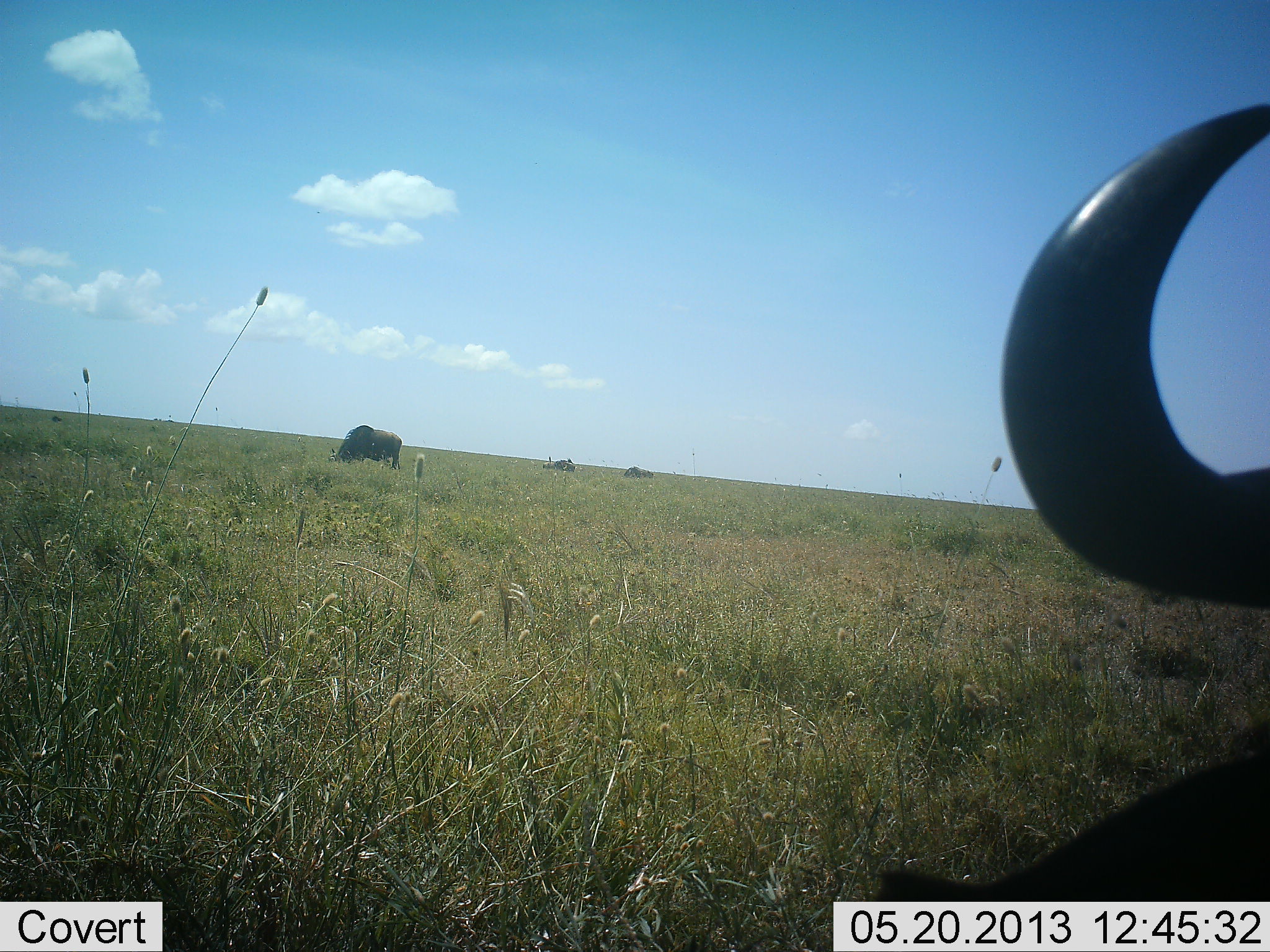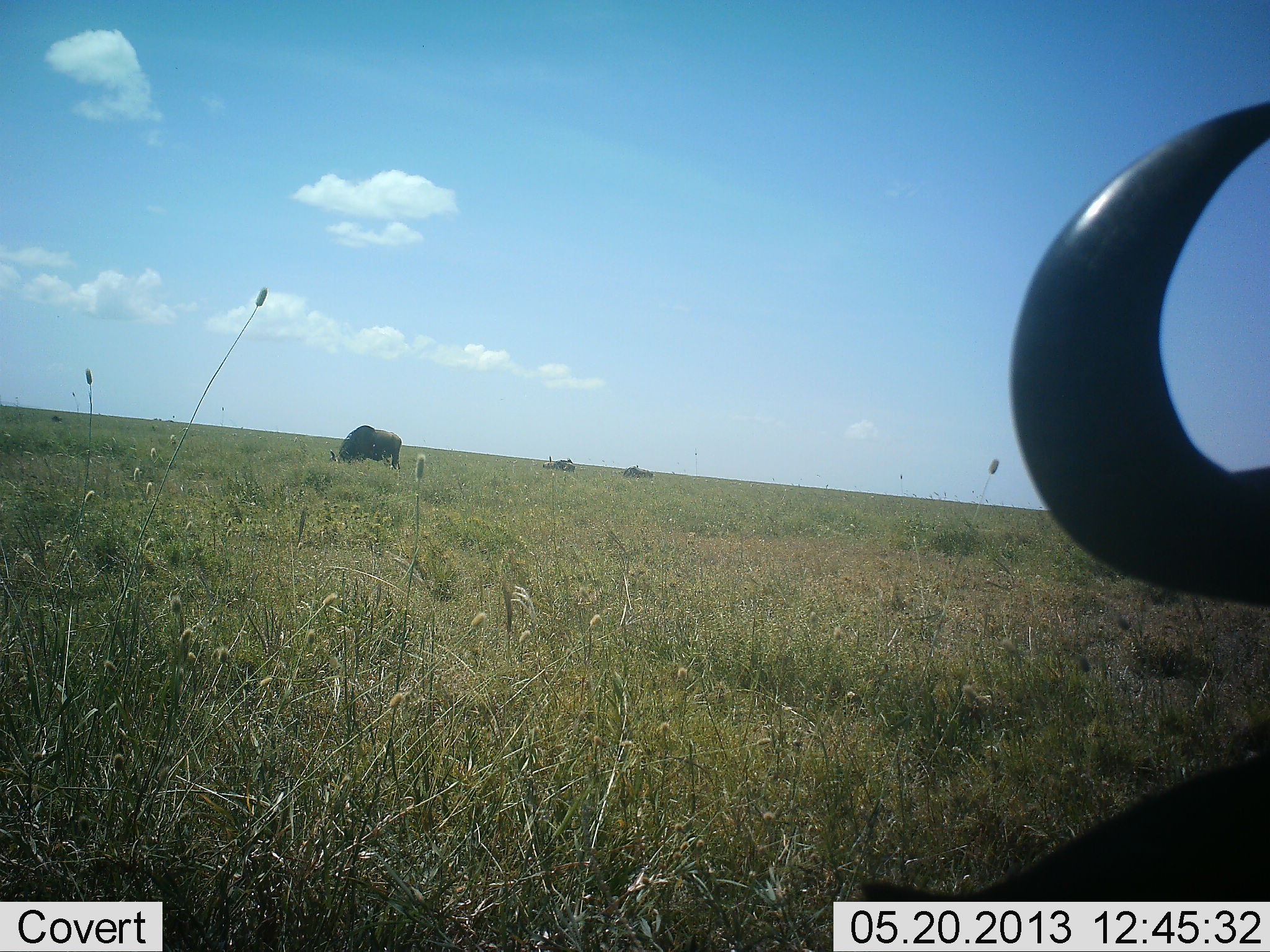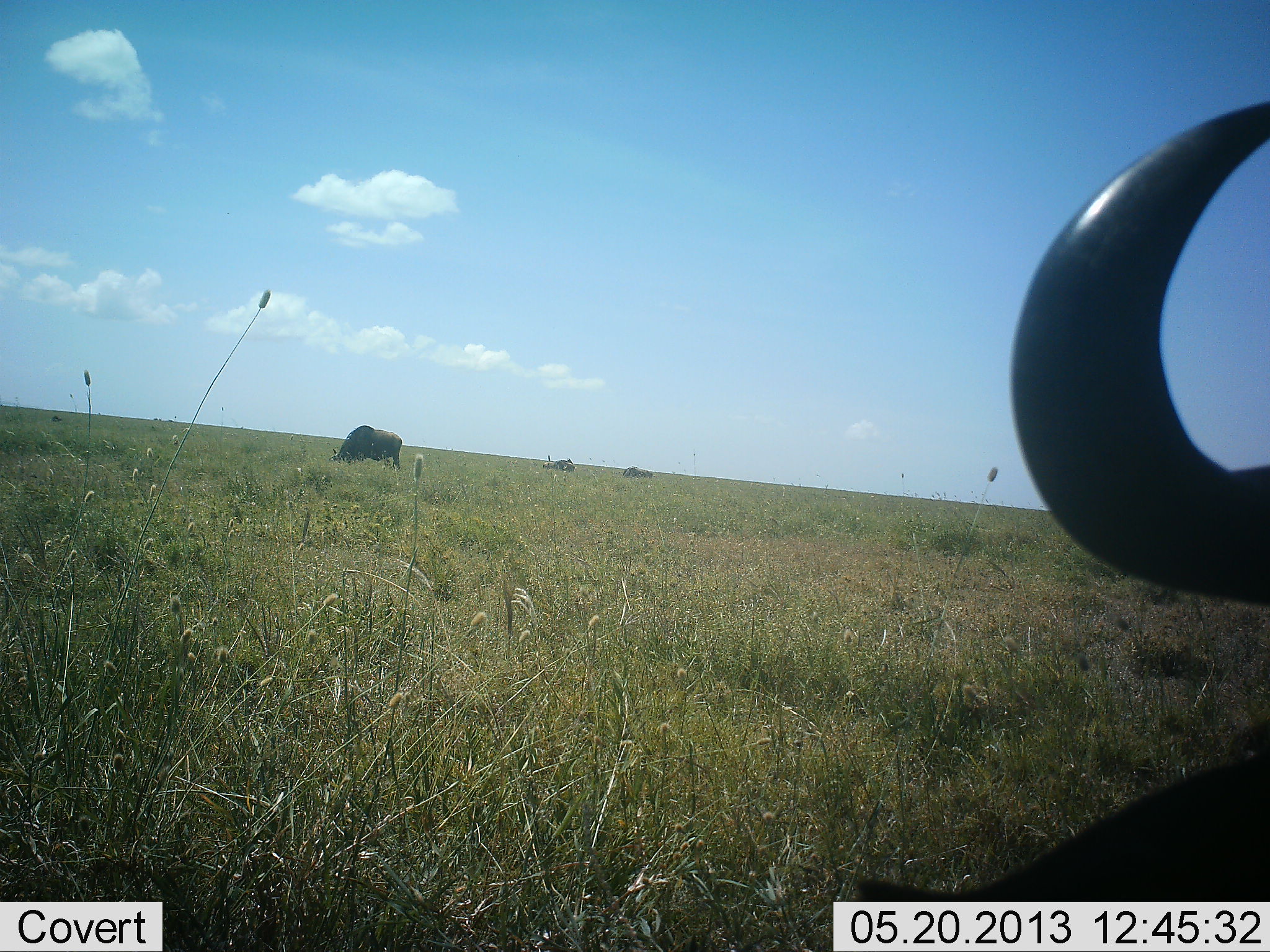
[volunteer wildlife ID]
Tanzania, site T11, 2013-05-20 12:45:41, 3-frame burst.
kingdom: Animalia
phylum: Chordata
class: Mammalia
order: Artiodactyla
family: Bovidae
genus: Syncerus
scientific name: Syncerus caffer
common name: cape buffalo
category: buffalo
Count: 2.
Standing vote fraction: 71%.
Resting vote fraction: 29%.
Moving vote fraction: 7%.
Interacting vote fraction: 0%.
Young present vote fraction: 0%.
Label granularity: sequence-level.